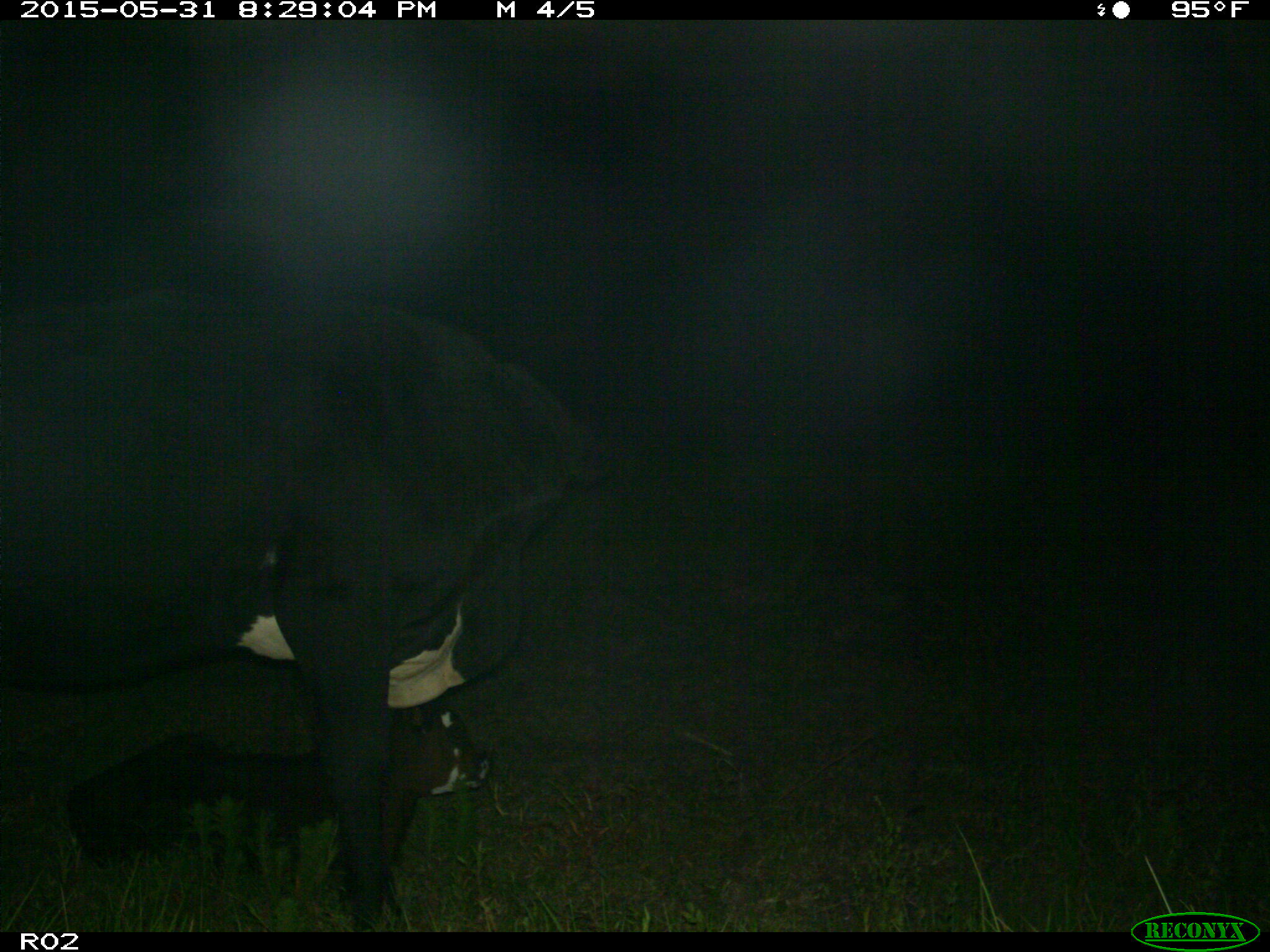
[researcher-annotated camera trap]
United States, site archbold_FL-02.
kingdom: Animalia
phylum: Chordata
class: Mammalia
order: Artiodactyla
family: Bovidae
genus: Bos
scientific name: Bos taurus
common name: domestic cow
Bos taurus (domestic cow).